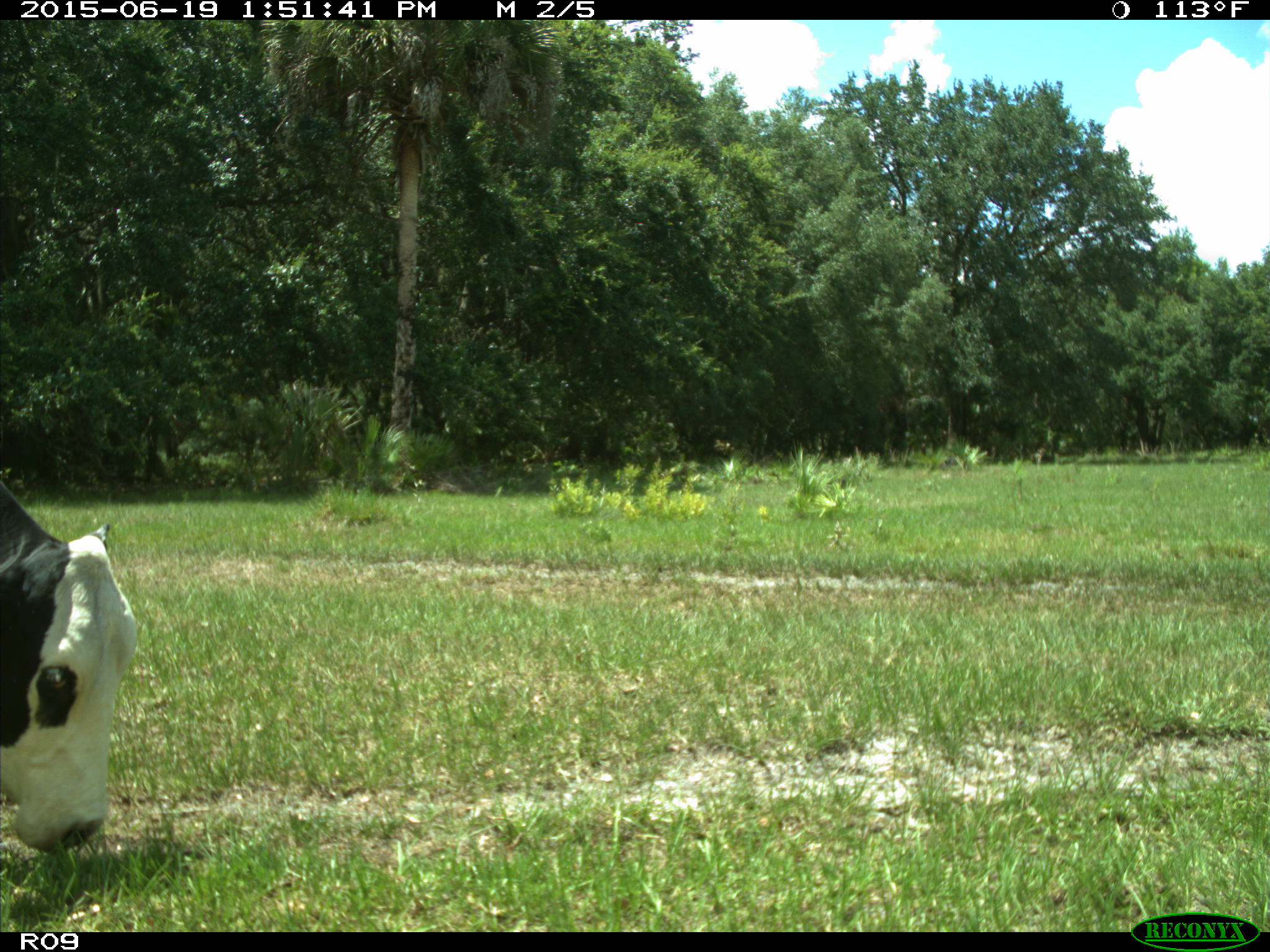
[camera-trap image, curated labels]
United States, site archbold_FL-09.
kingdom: Animalia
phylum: Chordata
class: Mammalia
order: Artiodactyla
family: Bovidae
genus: Bos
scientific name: Bos taurus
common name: domestic cow